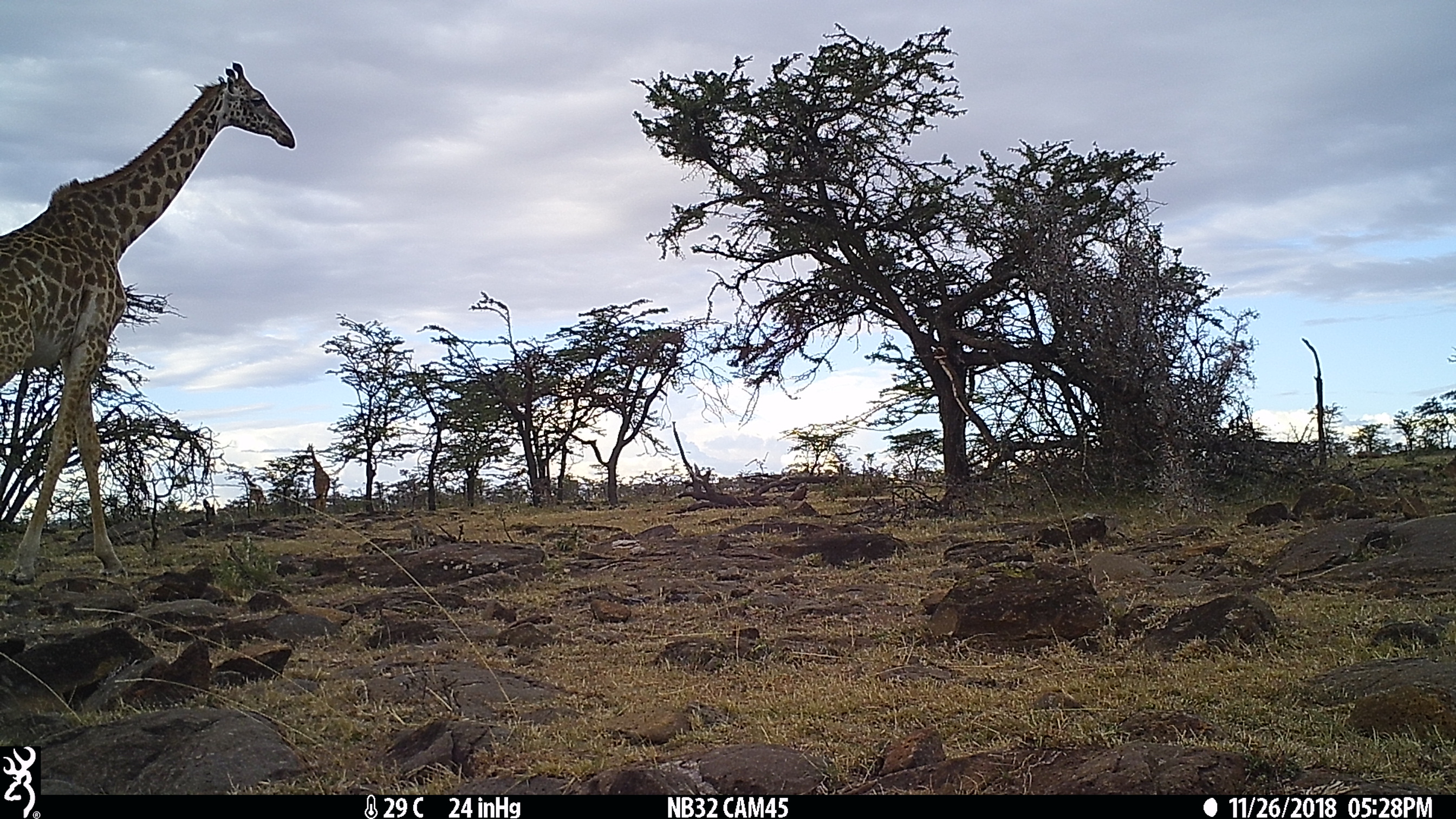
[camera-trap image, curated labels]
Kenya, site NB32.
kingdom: Animalia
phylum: Chordata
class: Mammalia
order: Artiodactyla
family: Giraffidae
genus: Giraffa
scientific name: Giraffa camelopardalis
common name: northern giraffe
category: giraffe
Giraffe (northern giraffe) (Giraffa camelopardalis).